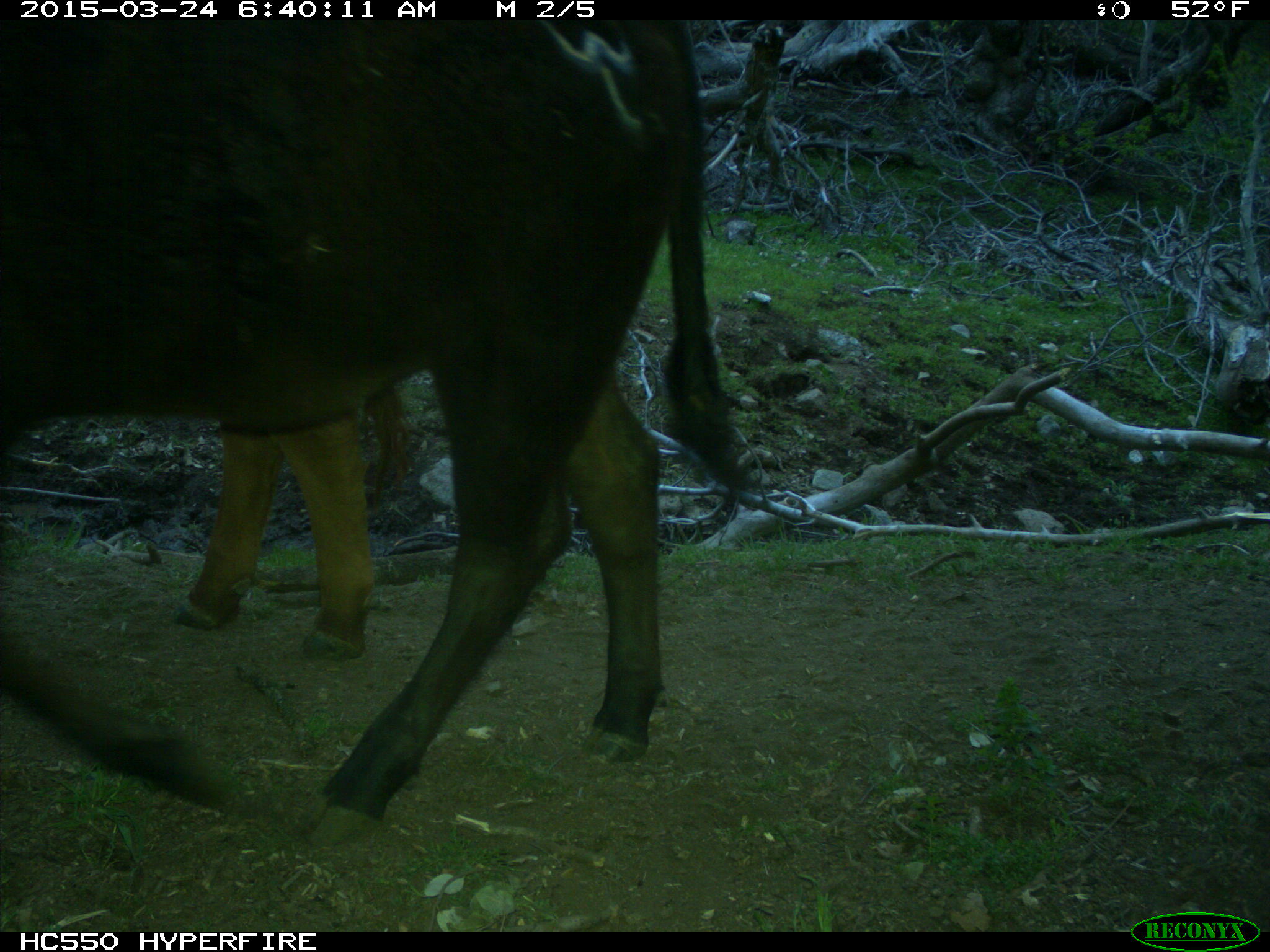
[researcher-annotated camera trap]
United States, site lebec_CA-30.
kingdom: Animalia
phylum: Chordata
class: Mammalia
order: Artiodactyla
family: Bovidae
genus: Bos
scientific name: Bos taurus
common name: domestic cow